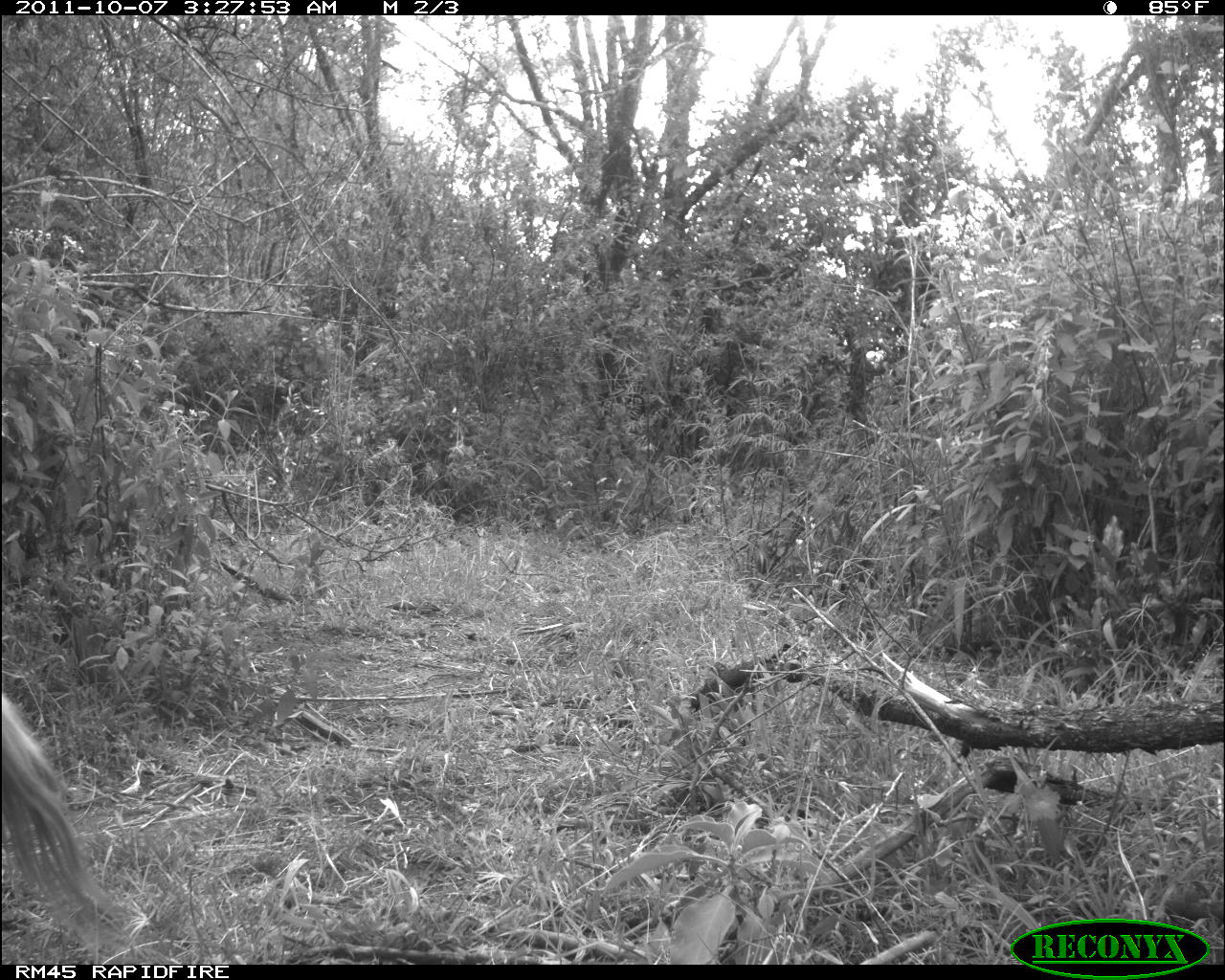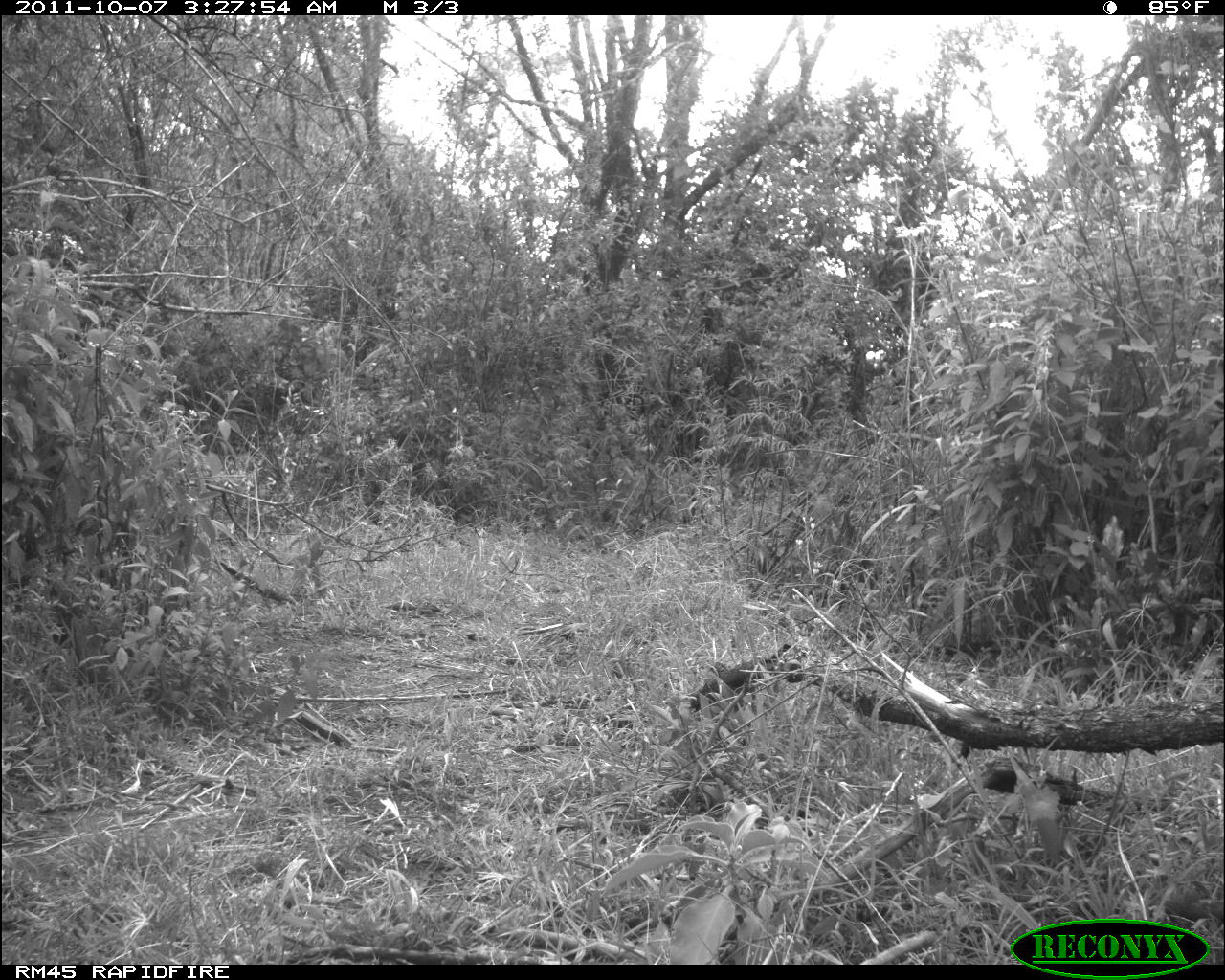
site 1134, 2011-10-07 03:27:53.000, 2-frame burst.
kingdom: Animalia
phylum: Chordata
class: Mammalia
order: Artiodactyla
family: Bovidae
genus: Bos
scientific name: Bos taurus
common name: domestic cattle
Bos taurus (domestic cattle), count 1.